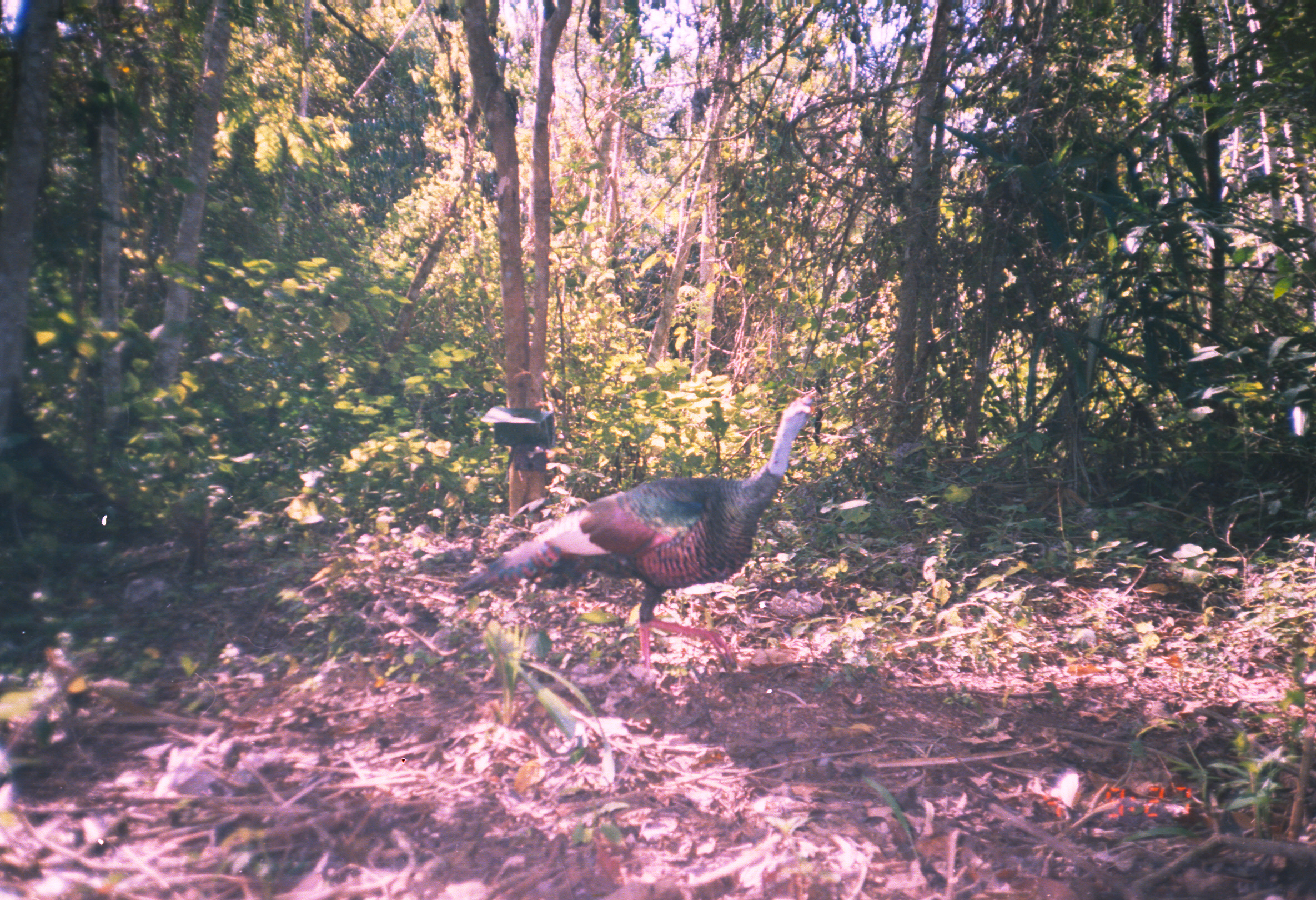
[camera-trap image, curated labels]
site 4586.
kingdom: Animalia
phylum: Chordata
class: Aves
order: Galliformes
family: Phasianidae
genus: Meleagris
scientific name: Meleagris ocellata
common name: ocellated turkey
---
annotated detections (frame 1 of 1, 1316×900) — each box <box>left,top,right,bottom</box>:
meleagris ocellata: <box>450,388,817,671</box>